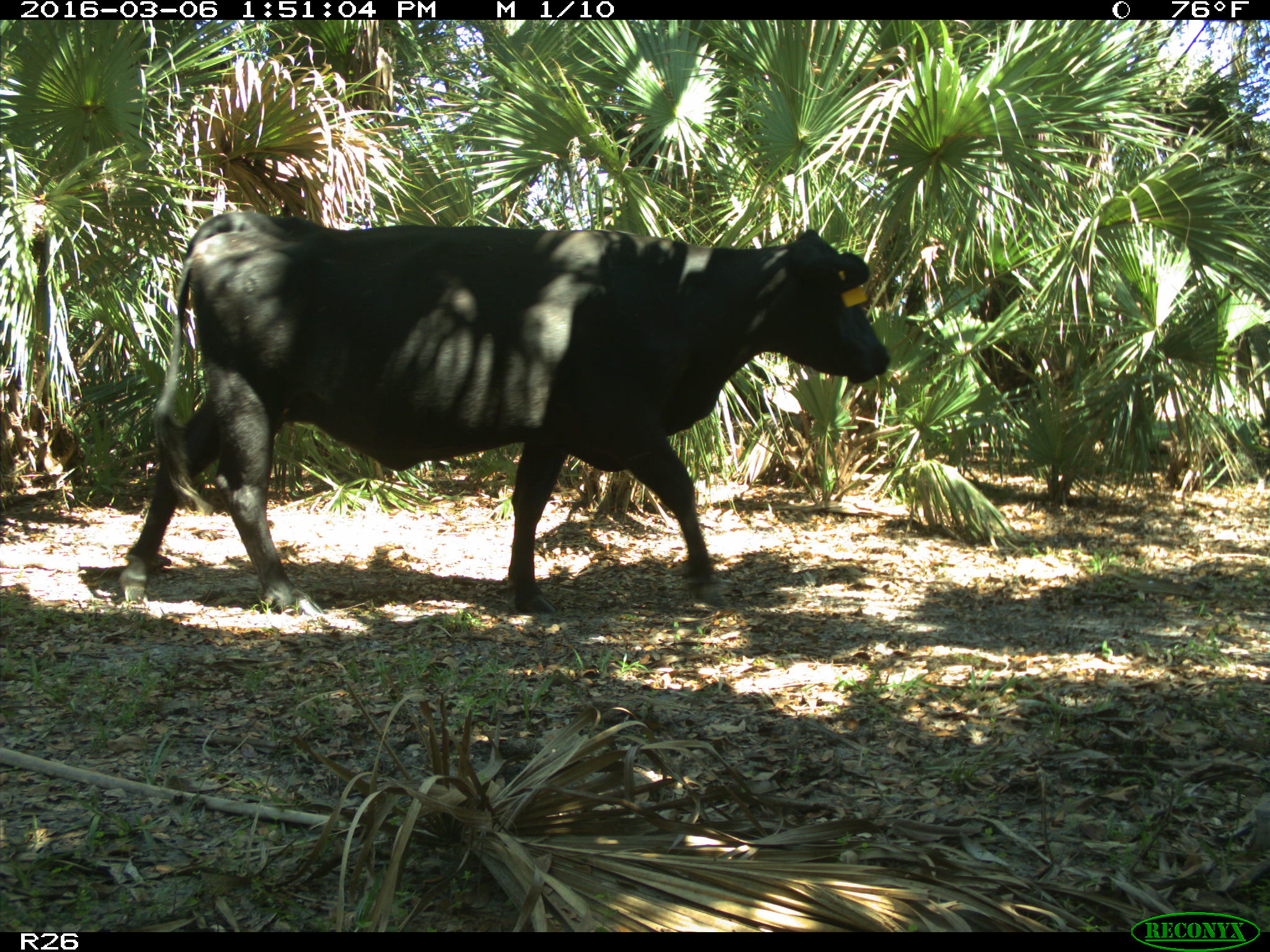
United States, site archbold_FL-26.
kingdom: Animalia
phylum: Chordata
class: Mammalia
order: Artiodactyla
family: Bovidae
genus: Bos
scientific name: Bos taurus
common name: domestic cow